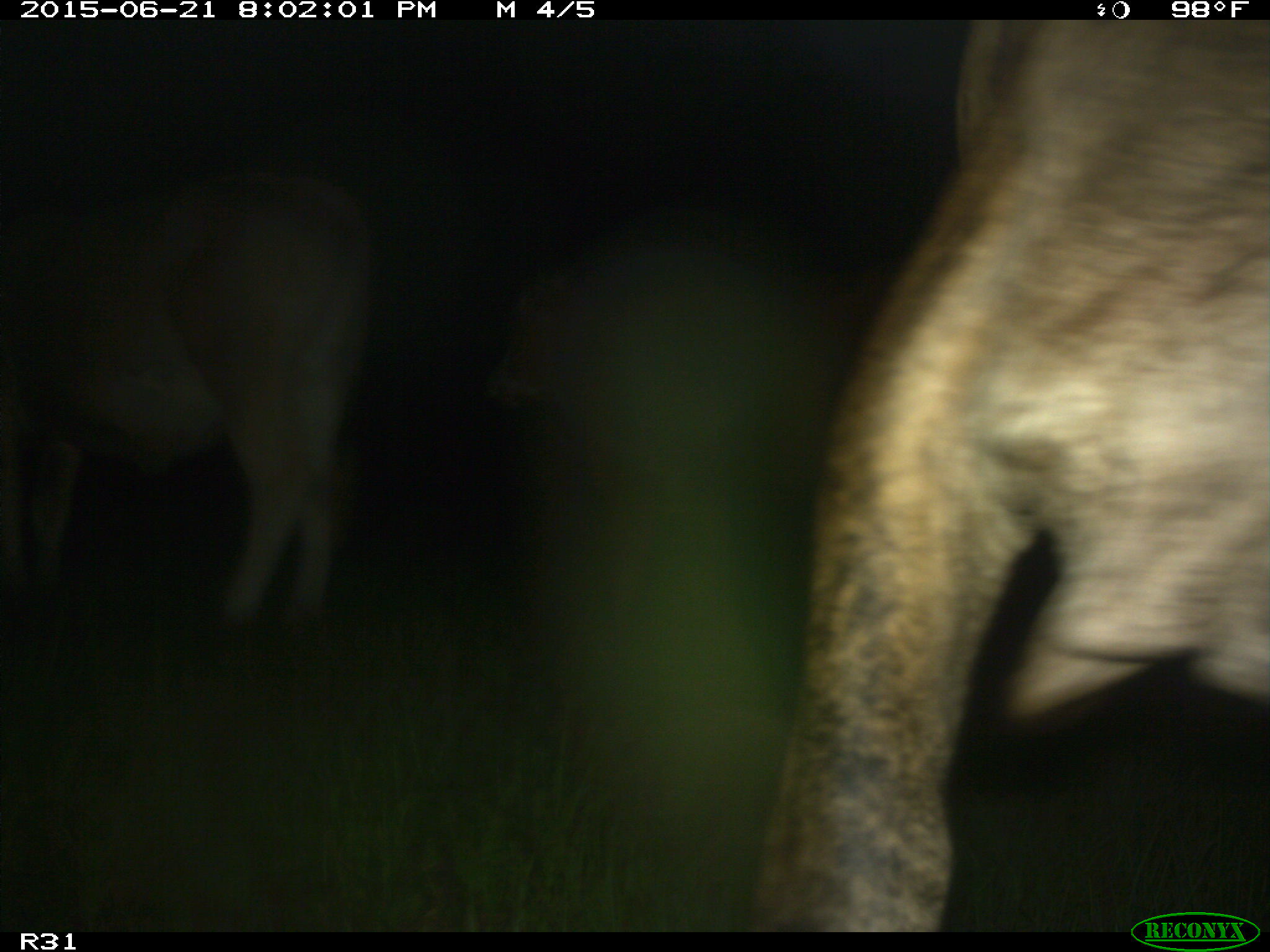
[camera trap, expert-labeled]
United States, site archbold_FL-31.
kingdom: Animalia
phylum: Chordata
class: Mammalia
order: Artiodactyla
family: Bovidae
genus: Bos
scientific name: Bos taurus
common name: domestic cow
Bos taurus (domestic cow).